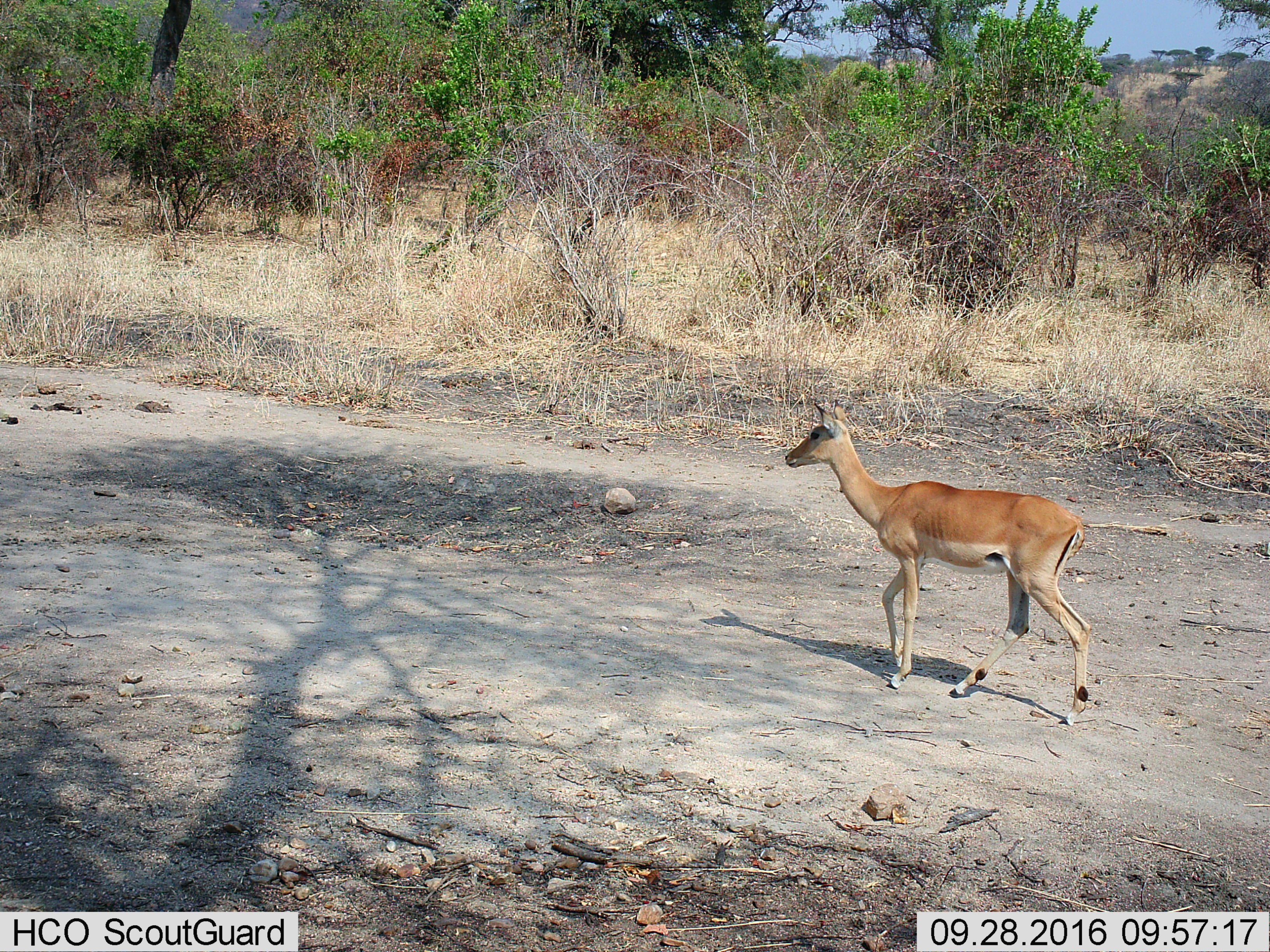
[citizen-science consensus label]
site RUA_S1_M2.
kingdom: Animalia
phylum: Chordata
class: Mammalia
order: Artiodactyla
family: Bovidae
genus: Aepyceros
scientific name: Aepyceros melampus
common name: impala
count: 1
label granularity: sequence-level